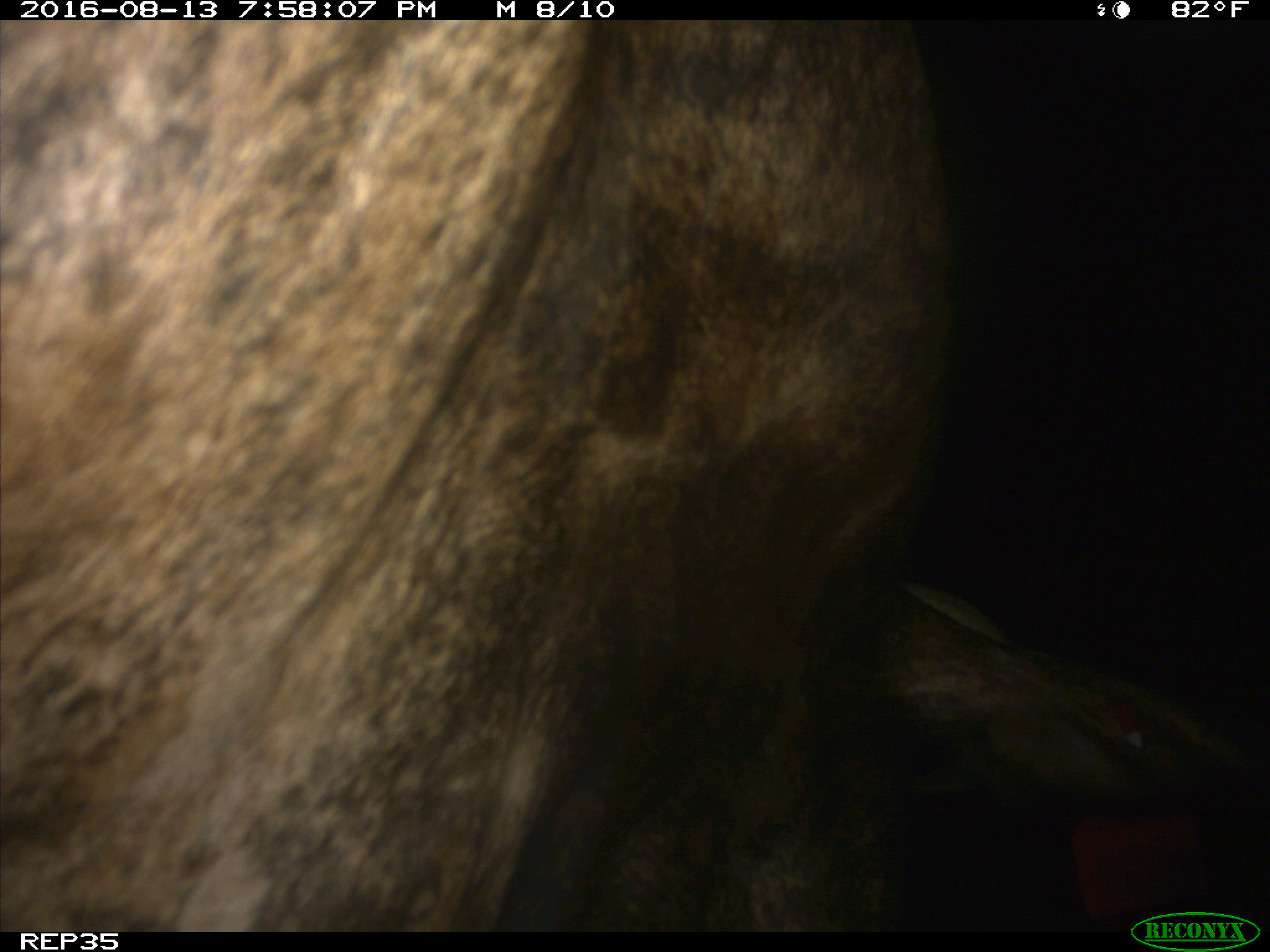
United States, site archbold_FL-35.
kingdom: Animalia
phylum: Chordata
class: Mammalia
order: Artiodactyla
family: Bovidae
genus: Bos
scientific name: Bos taurus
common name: domestic cow